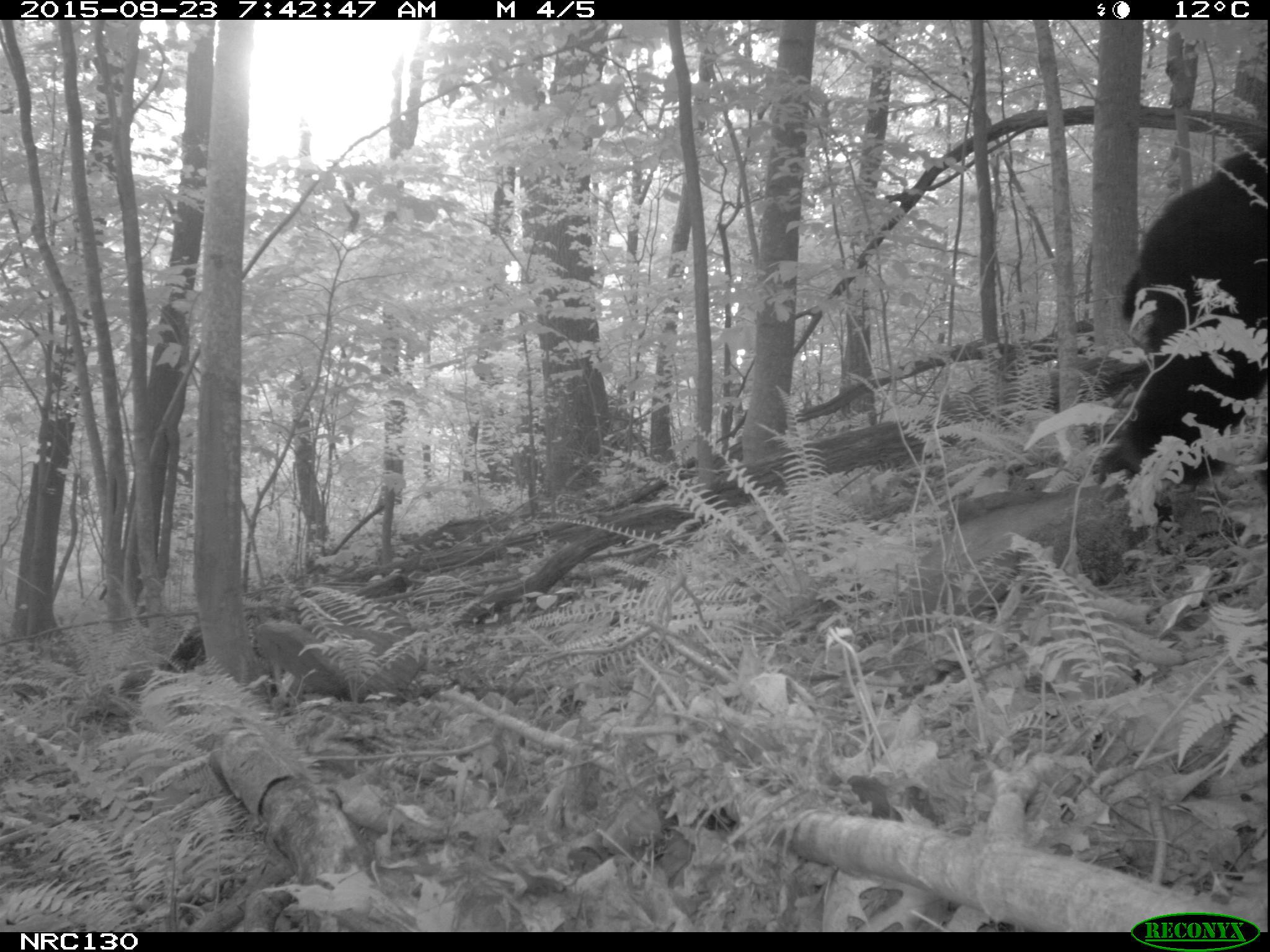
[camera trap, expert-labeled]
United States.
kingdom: Animalia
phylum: Chordata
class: Mammalia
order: Carnivora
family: Ursidae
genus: Ursus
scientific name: Ursus americanus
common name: american black bear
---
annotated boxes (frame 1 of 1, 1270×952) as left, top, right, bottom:
American Black Bear: 1096, 115, 1270, 482